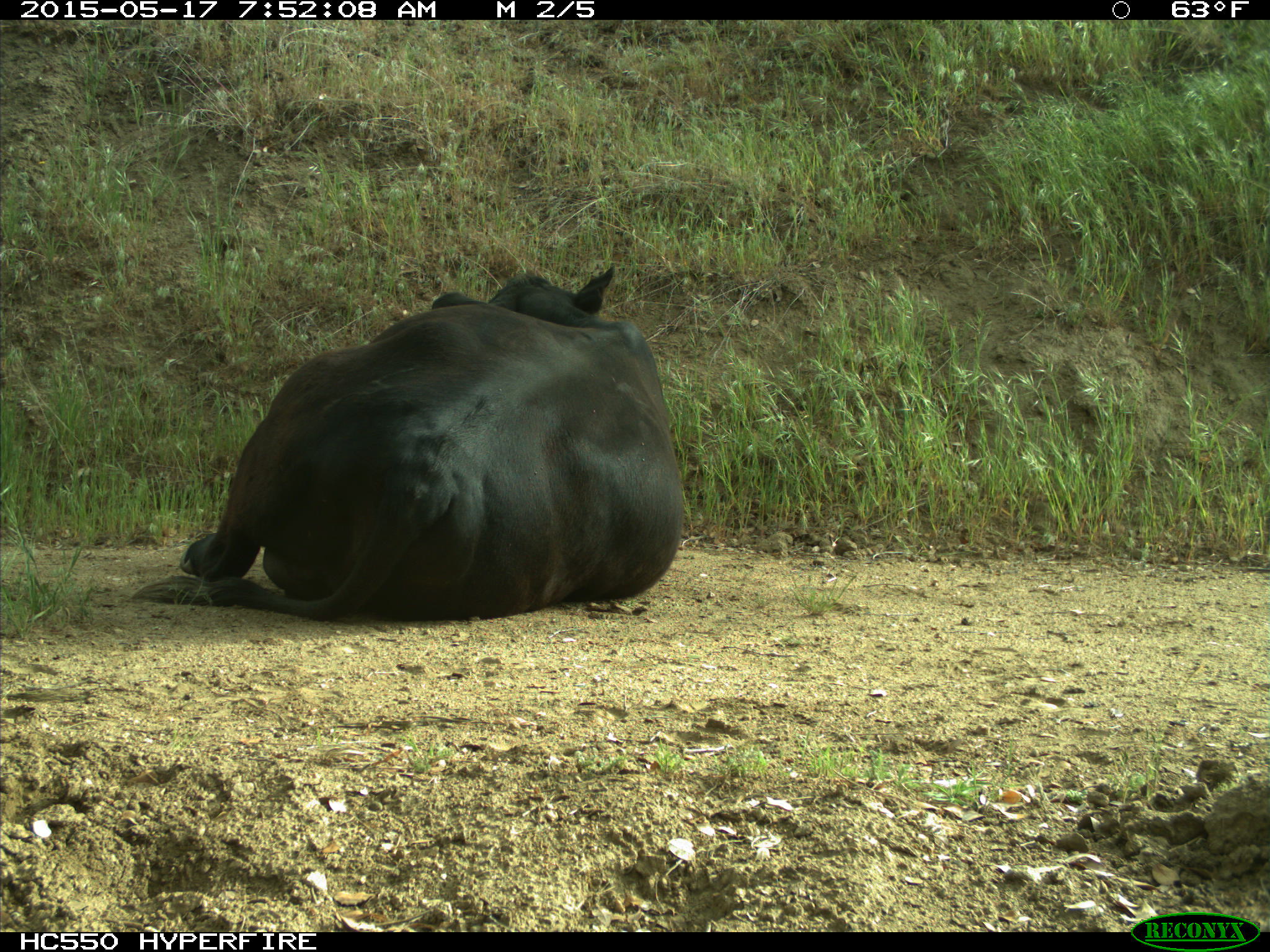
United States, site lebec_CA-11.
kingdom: Animalia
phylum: Chordata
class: Mammalia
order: Artiodactyla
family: Bovidae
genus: Bos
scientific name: Bos taurus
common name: domestic cow